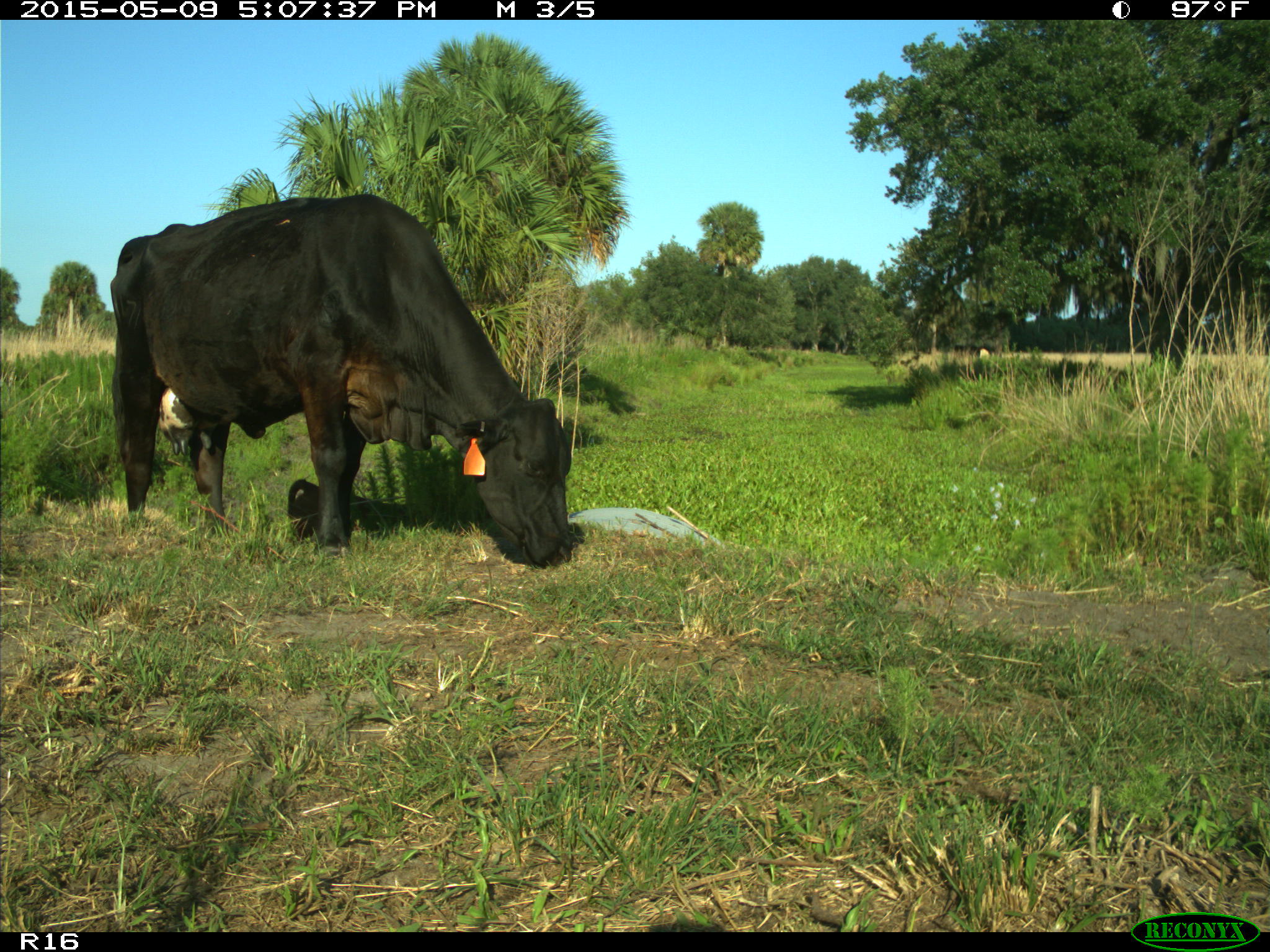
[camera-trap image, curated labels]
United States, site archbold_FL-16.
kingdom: Animalia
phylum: Chordata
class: Mammalia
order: Artiodactyla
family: Bovidae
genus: Bos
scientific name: Bos taurus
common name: domestic cow